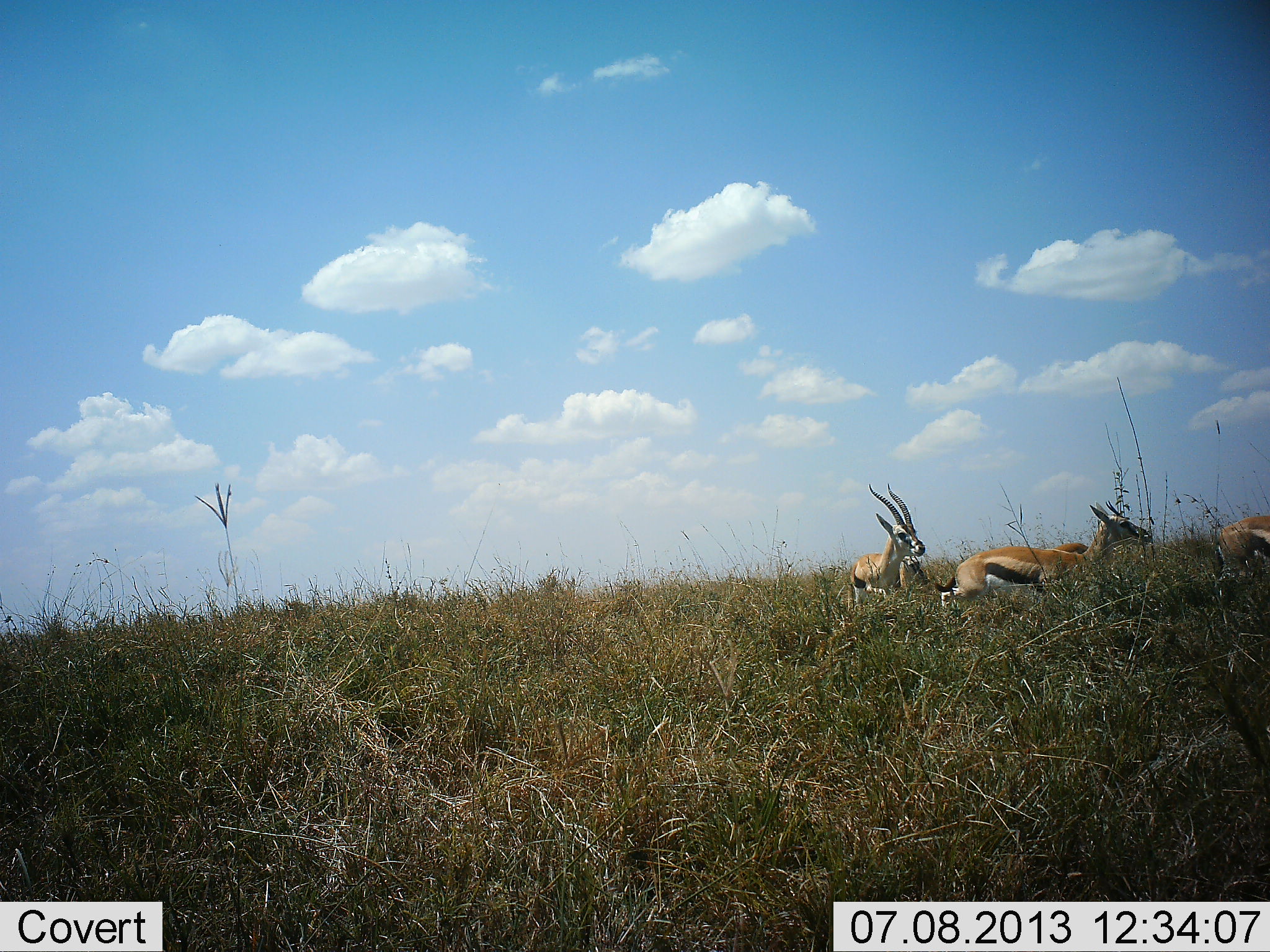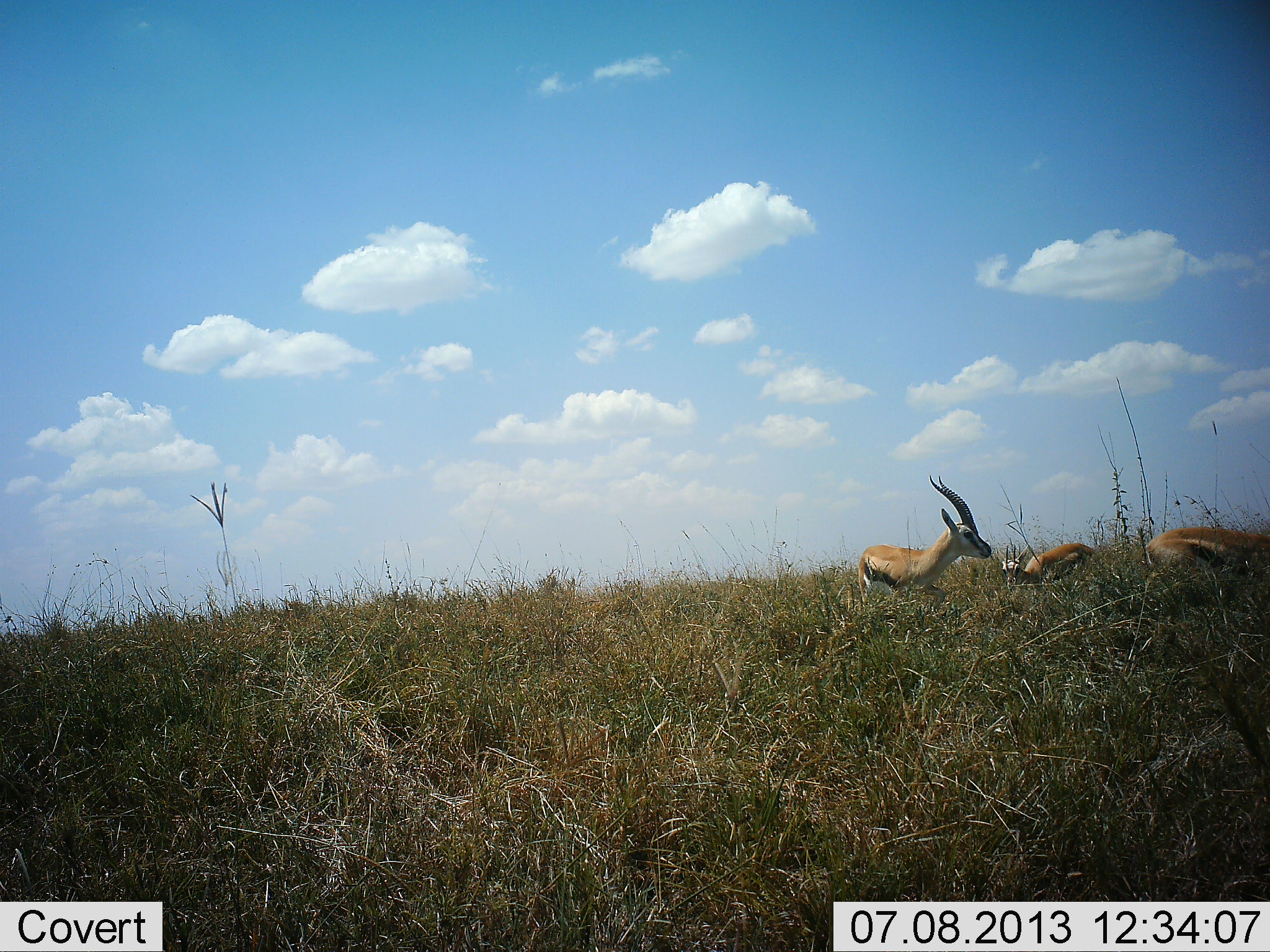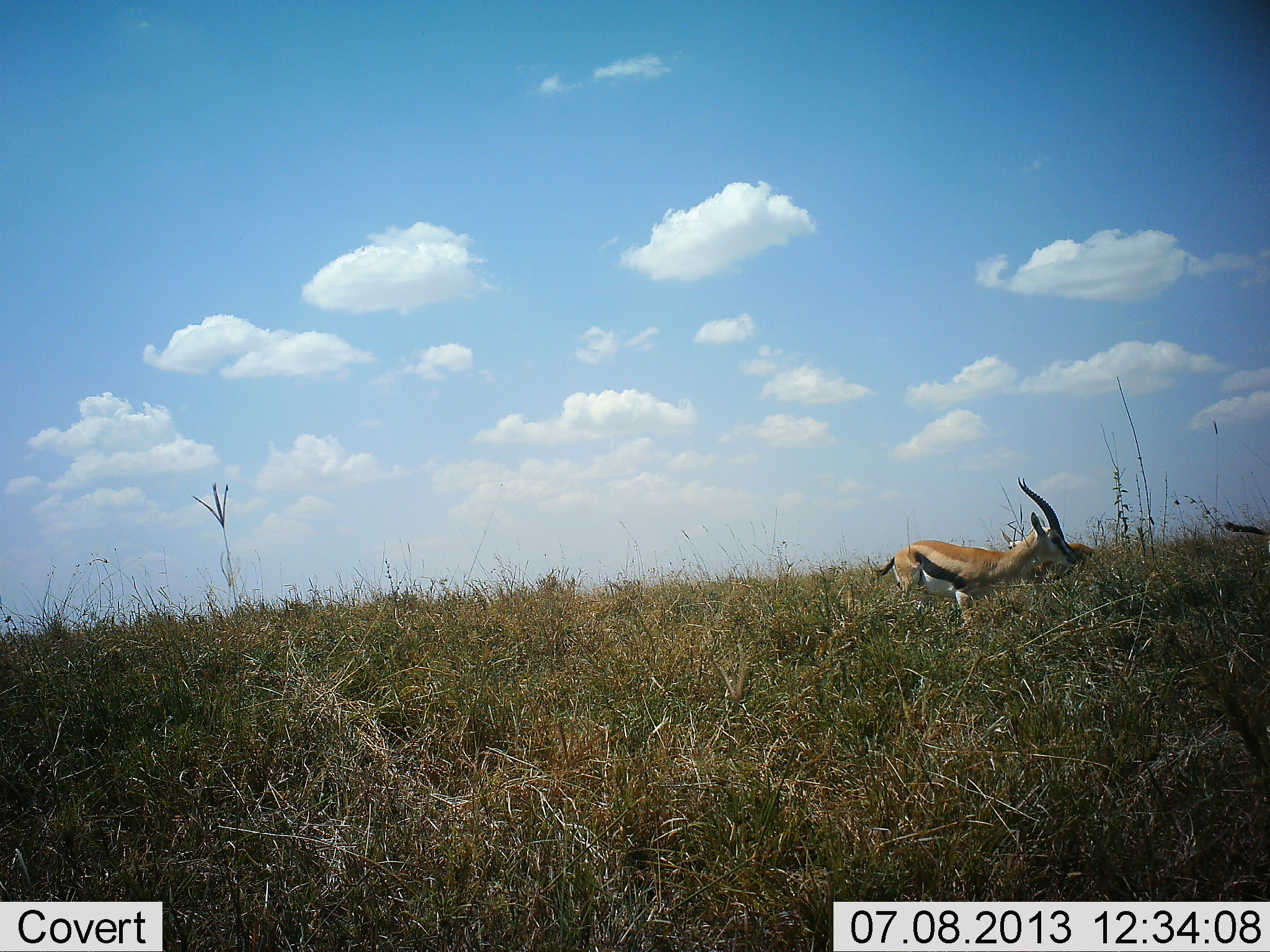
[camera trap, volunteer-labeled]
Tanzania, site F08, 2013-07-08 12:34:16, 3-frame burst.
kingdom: Animalia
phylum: Chordata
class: Mammalia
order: Artiodactyla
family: Bovidae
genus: Eudorcas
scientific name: Eudorcas thomsonii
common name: thomson's gazelle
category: gazellethomsons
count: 4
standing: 43%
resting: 6%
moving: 54%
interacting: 9%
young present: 3%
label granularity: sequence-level